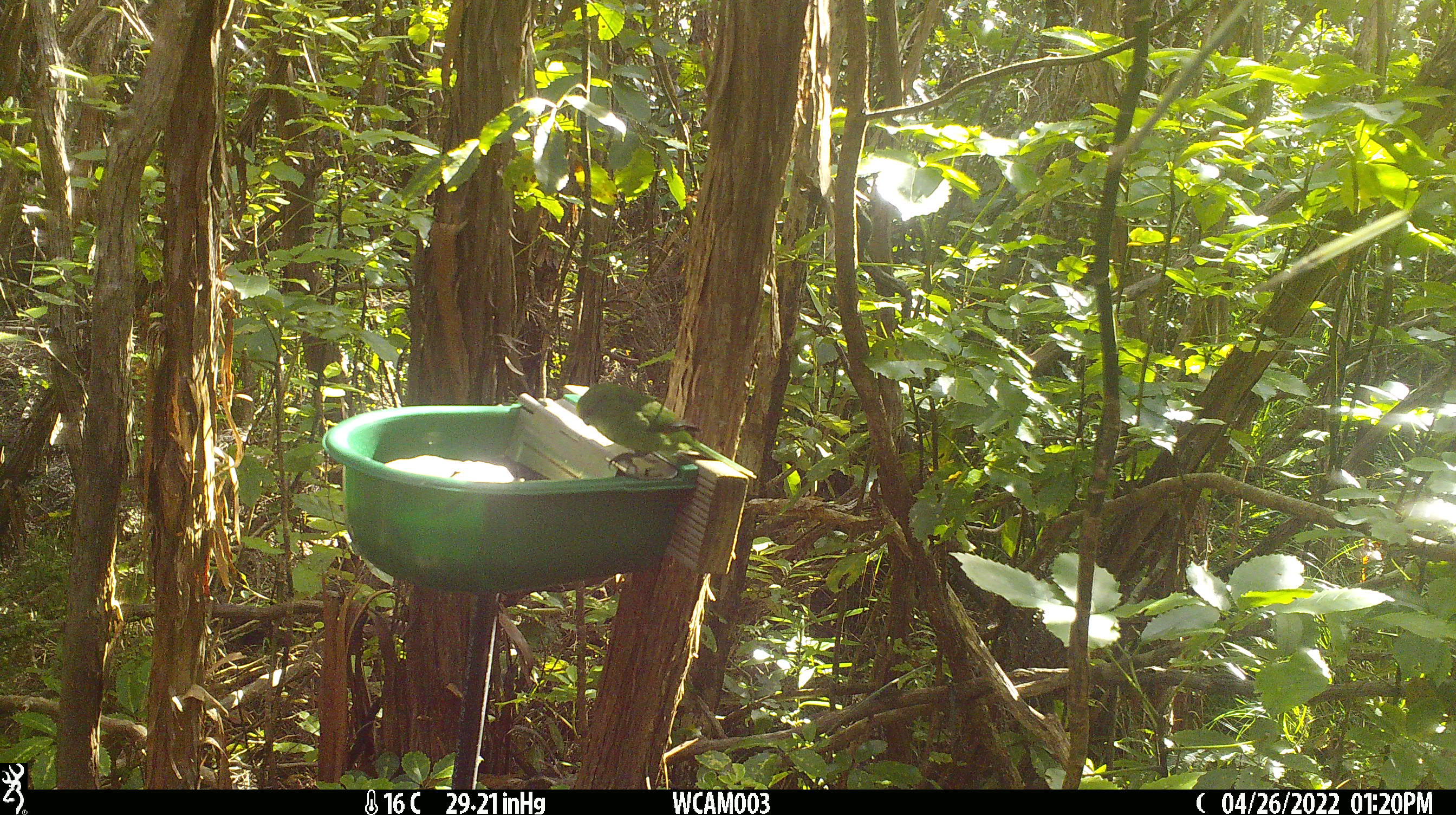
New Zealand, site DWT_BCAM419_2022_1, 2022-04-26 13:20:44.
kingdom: Animalia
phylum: Chordata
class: Aves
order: Psittaciformes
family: Psittaculidae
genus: Cyanoramphus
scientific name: Cyanoramphus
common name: parakeet